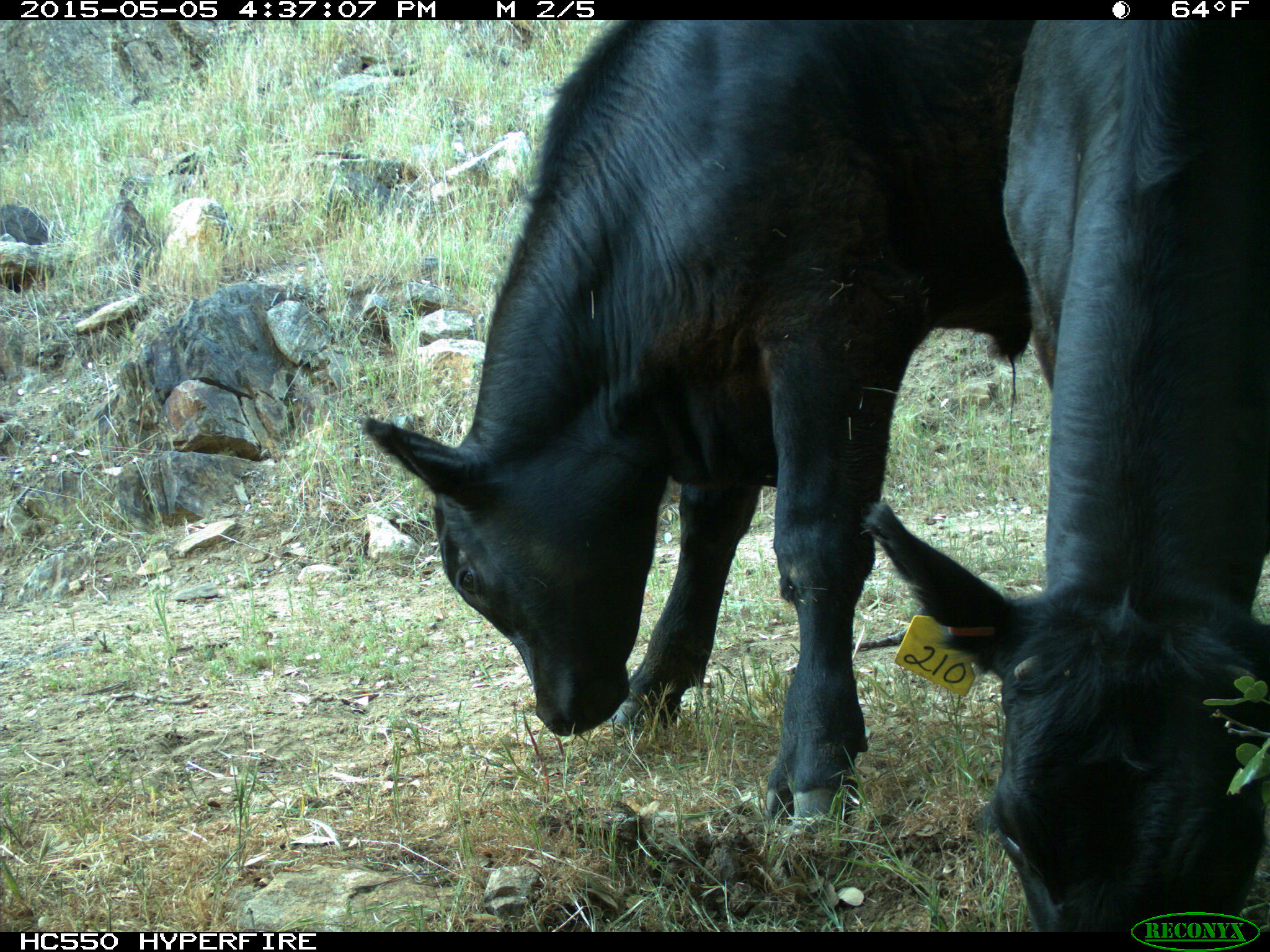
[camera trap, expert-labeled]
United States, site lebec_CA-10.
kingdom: Animalia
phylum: Chordata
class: Mammalia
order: Artiodactyla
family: Bovidae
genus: Bos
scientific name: Bos taurus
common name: domestic cow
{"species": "Bos taurus (domestic cow)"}